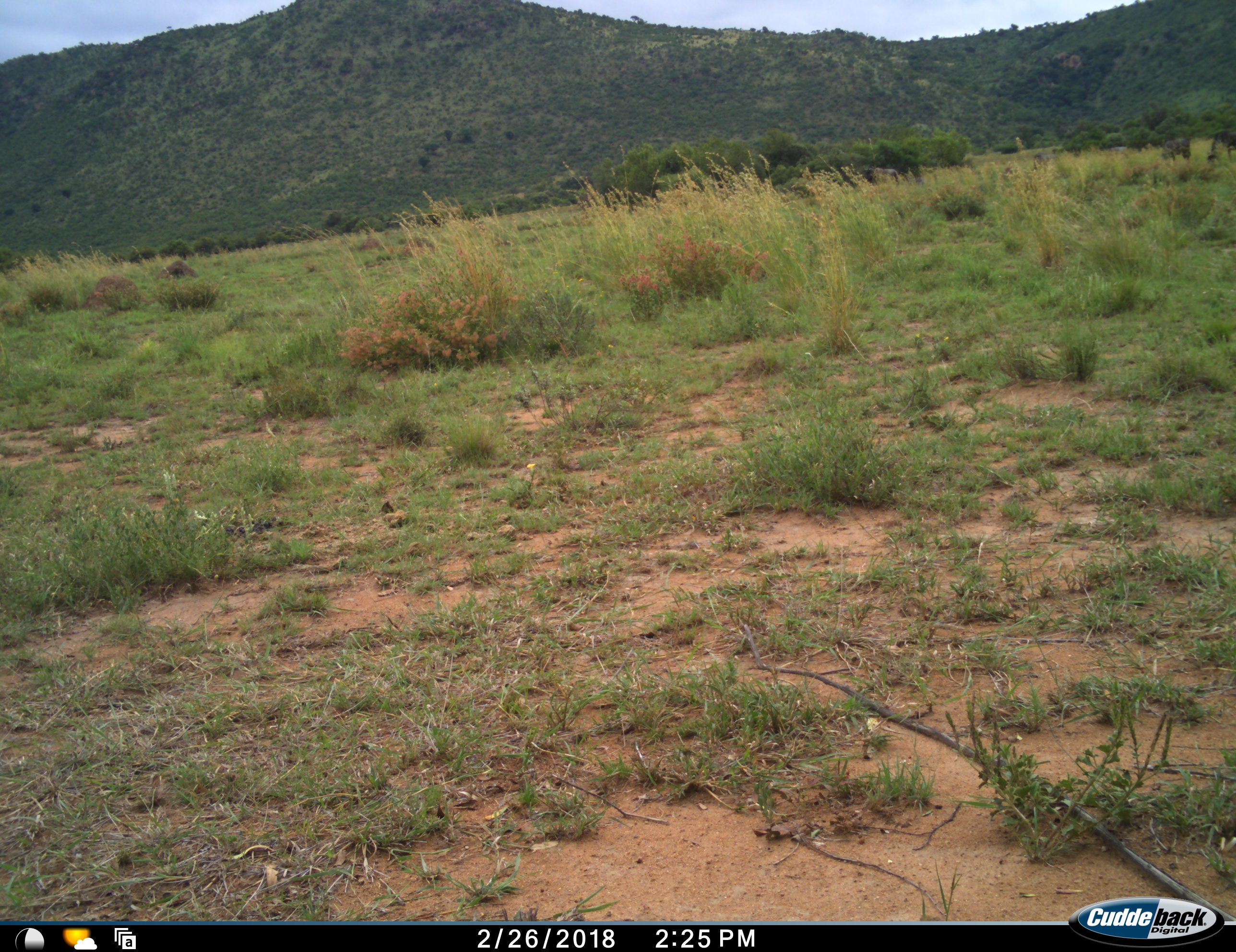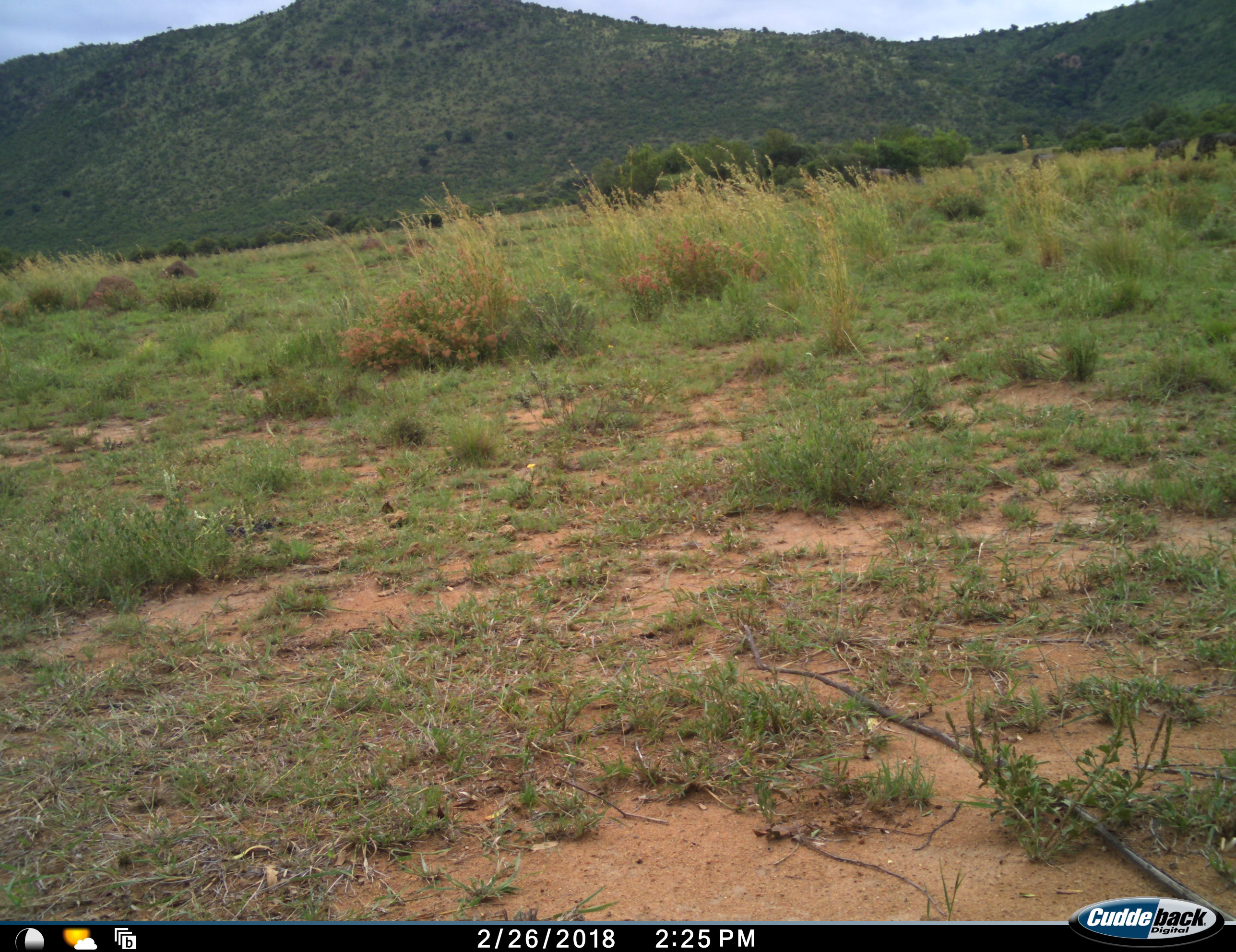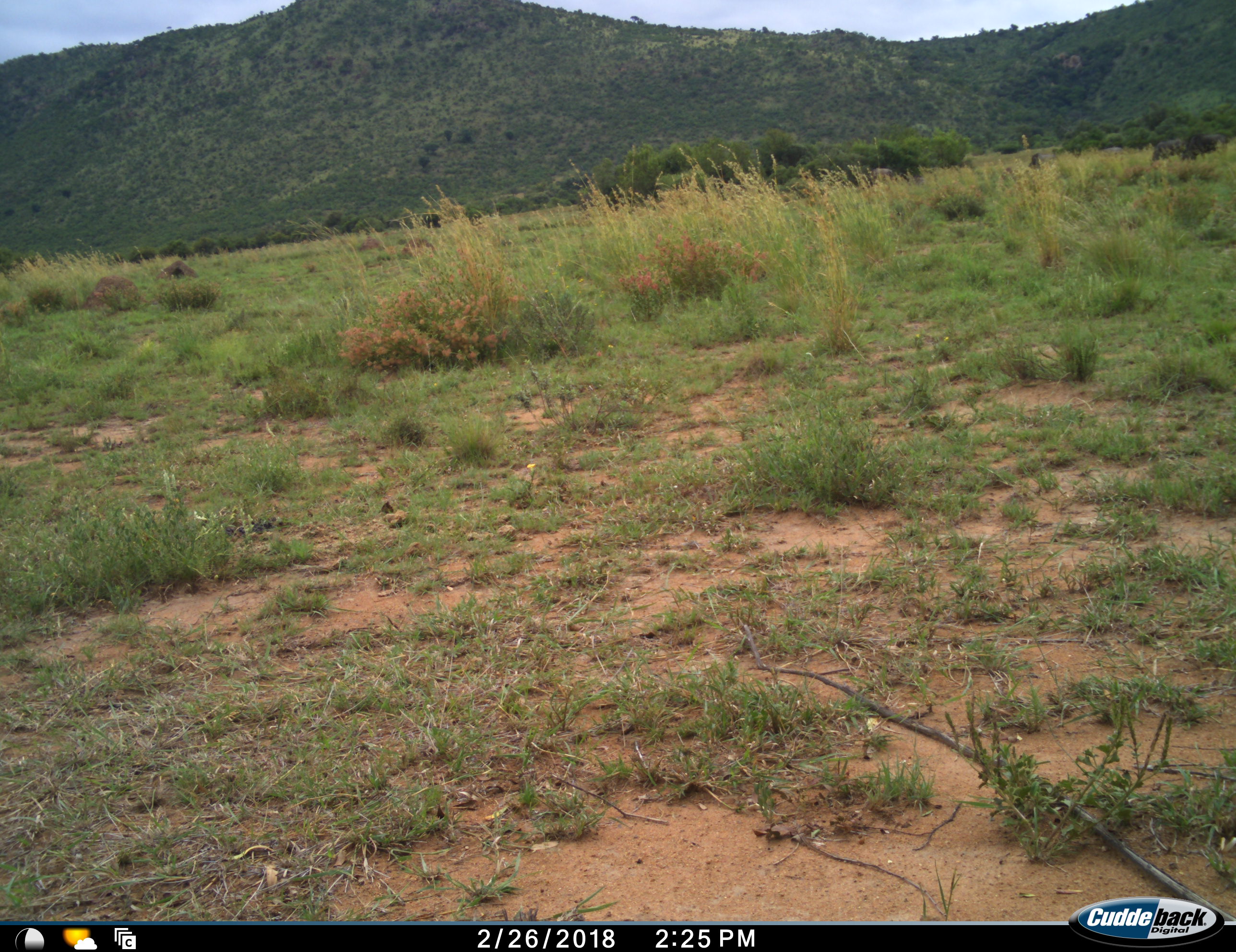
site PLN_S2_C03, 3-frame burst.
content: unidentified animal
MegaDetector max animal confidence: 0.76